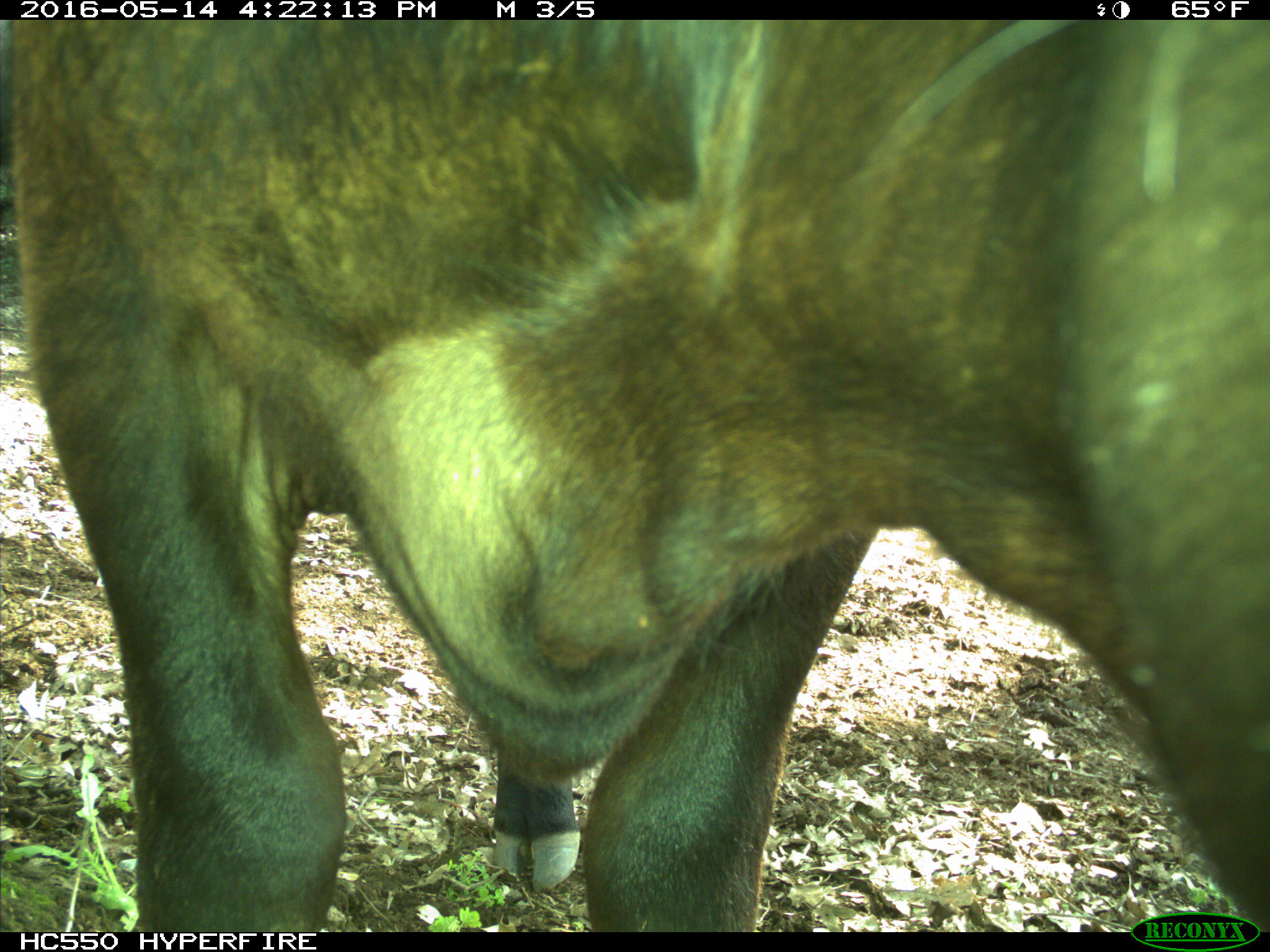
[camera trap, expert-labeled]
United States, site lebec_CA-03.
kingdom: Animalia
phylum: Chordata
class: Mammalia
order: Artiodactyla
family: Bovidae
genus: Bos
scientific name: Bos taurus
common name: domestic cow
Bos taurus (domestic cow).